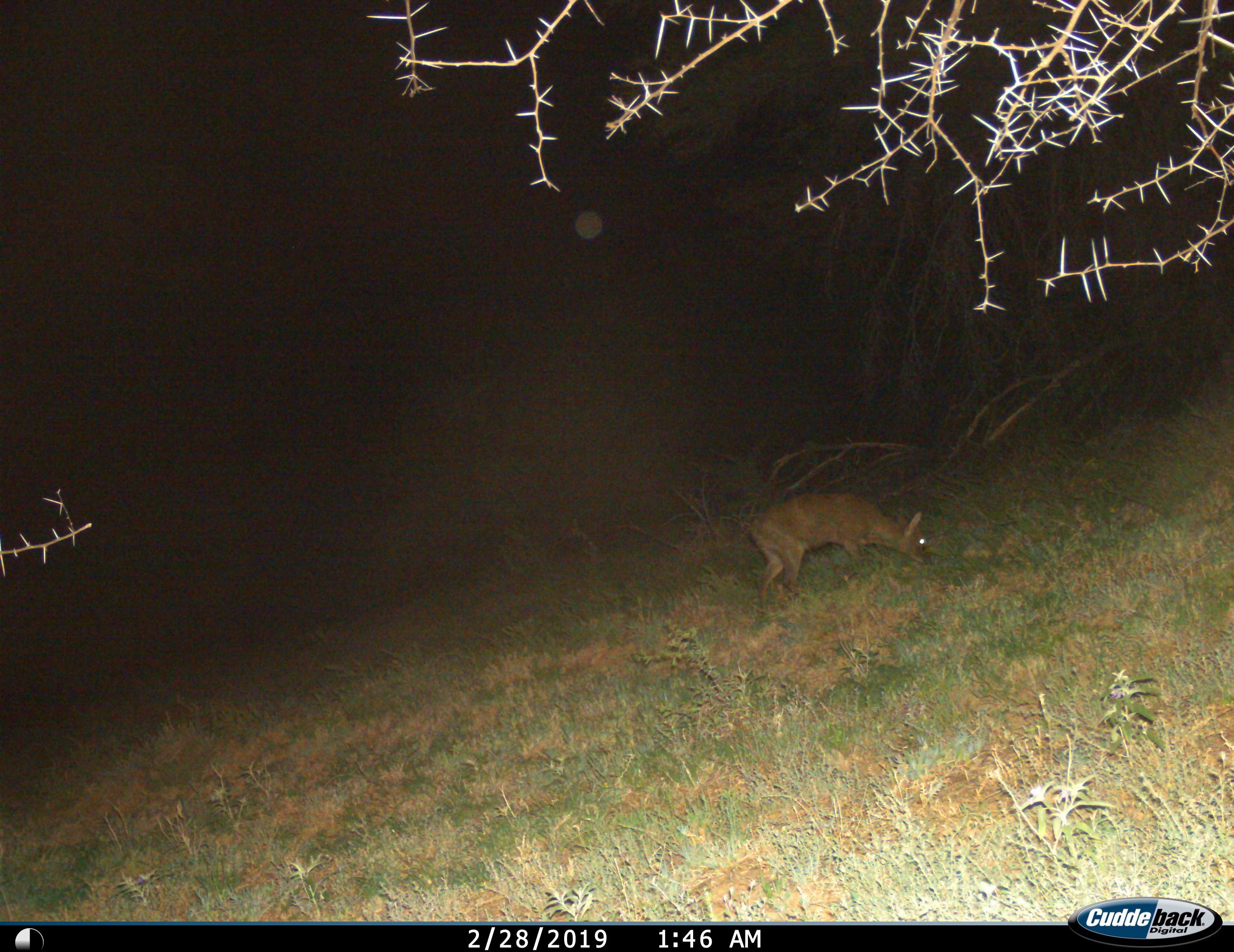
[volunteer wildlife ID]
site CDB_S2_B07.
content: unidentified animal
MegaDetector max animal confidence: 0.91